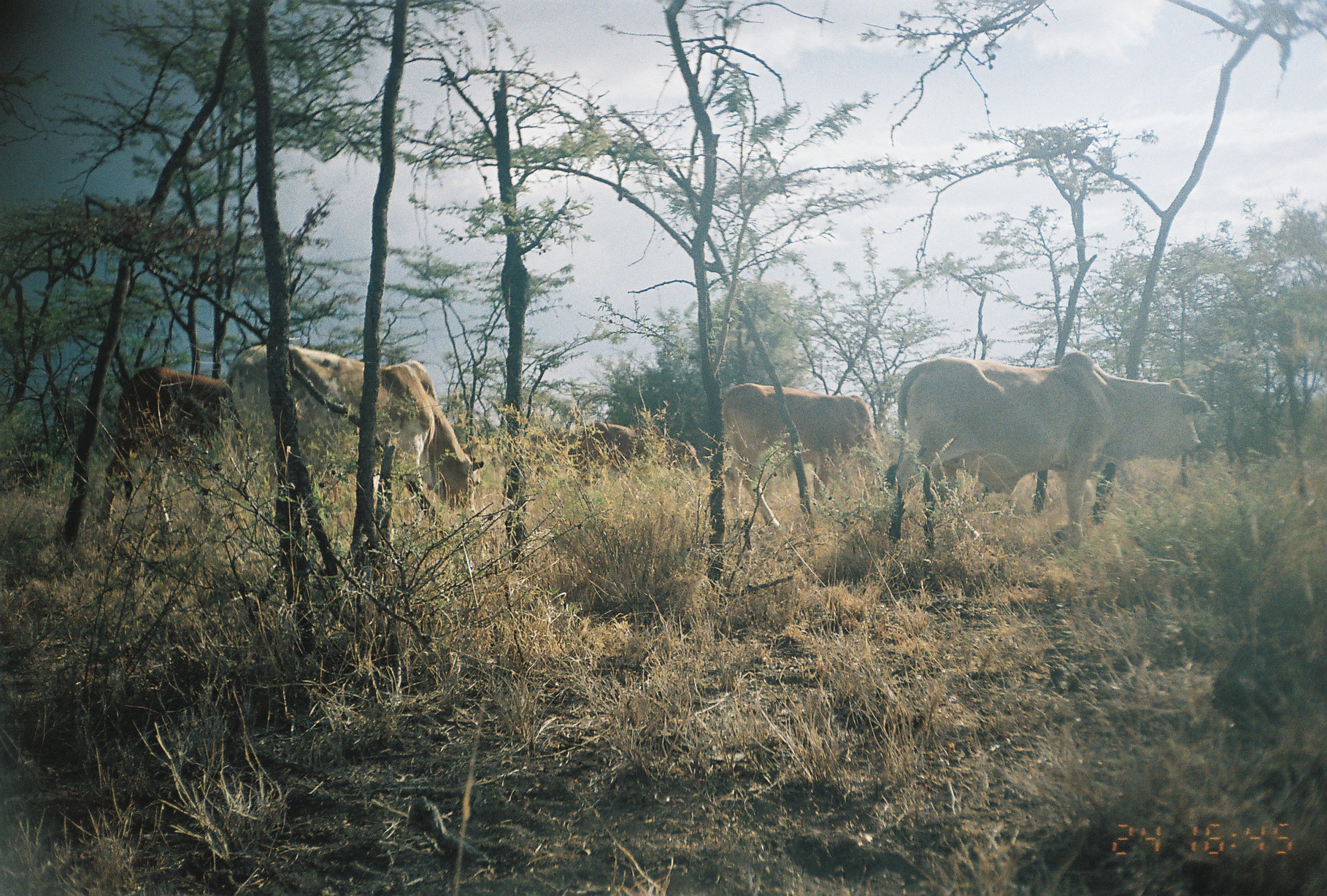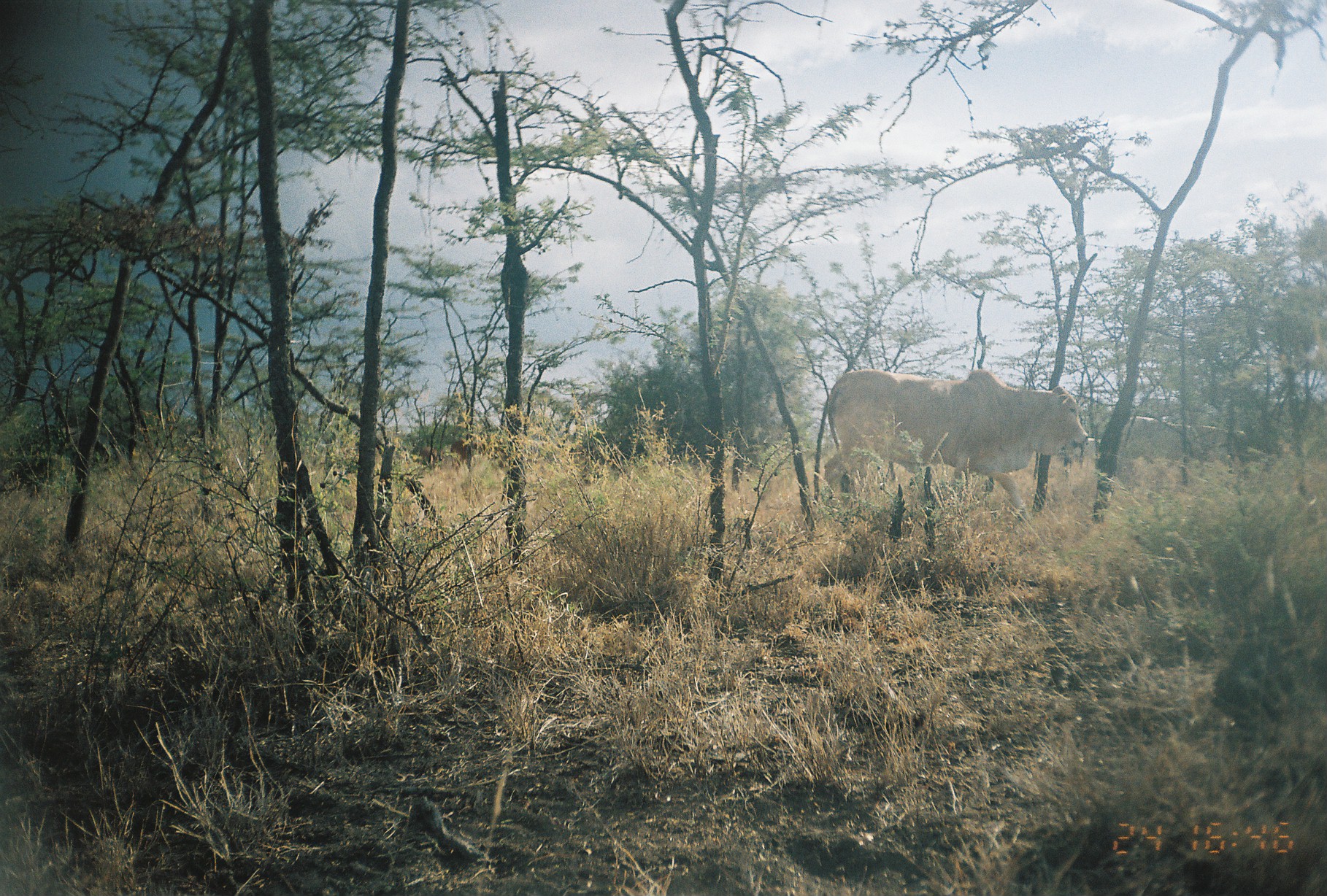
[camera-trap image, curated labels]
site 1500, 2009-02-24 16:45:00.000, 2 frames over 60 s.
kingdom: Animalia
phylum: Chordata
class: Mammalia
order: Artiodactyla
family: Bovidae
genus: Bos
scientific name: Bos taurus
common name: domestic cattle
Bos taurus (domestic cattle), count 5.